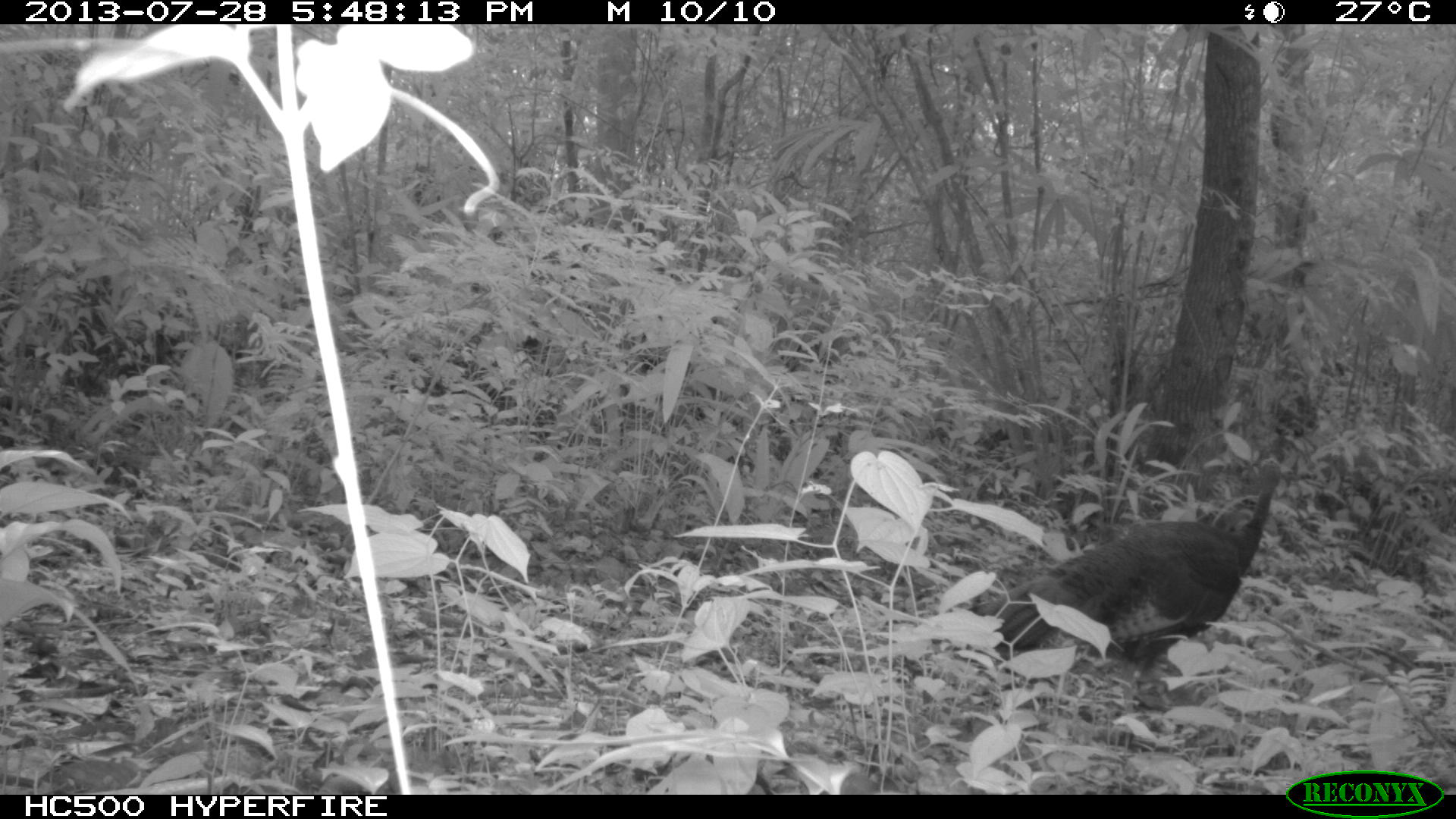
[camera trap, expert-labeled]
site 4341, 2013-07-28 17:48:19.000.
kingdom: Animalia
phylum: Chordata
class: Aves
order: Galliformes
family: Phasianidae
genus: Meleagris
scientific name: Meleagris ocellata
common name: ocellated turkey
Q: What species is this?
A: Meleagris ocellata (ocellated turkey).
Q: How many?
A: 2.